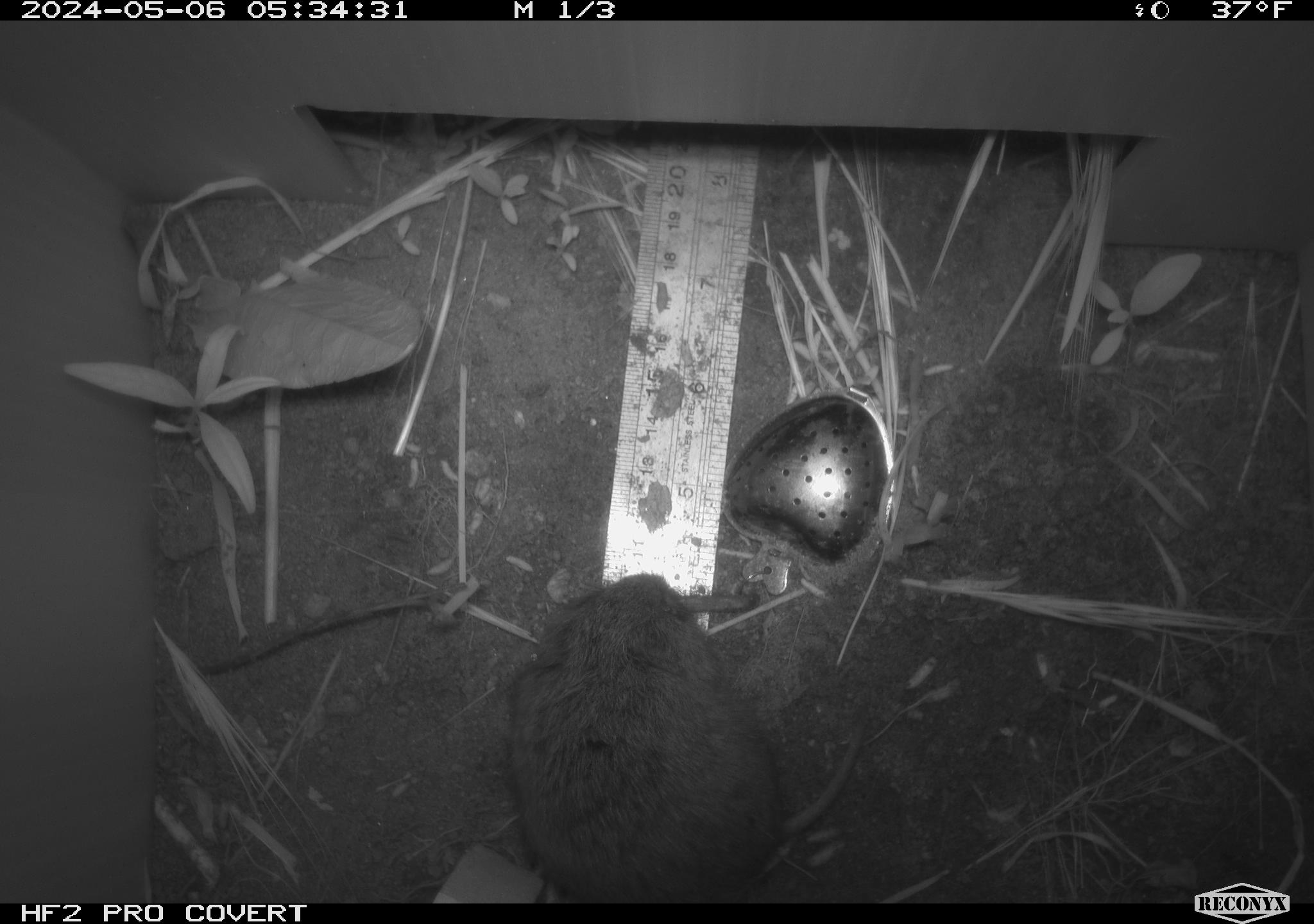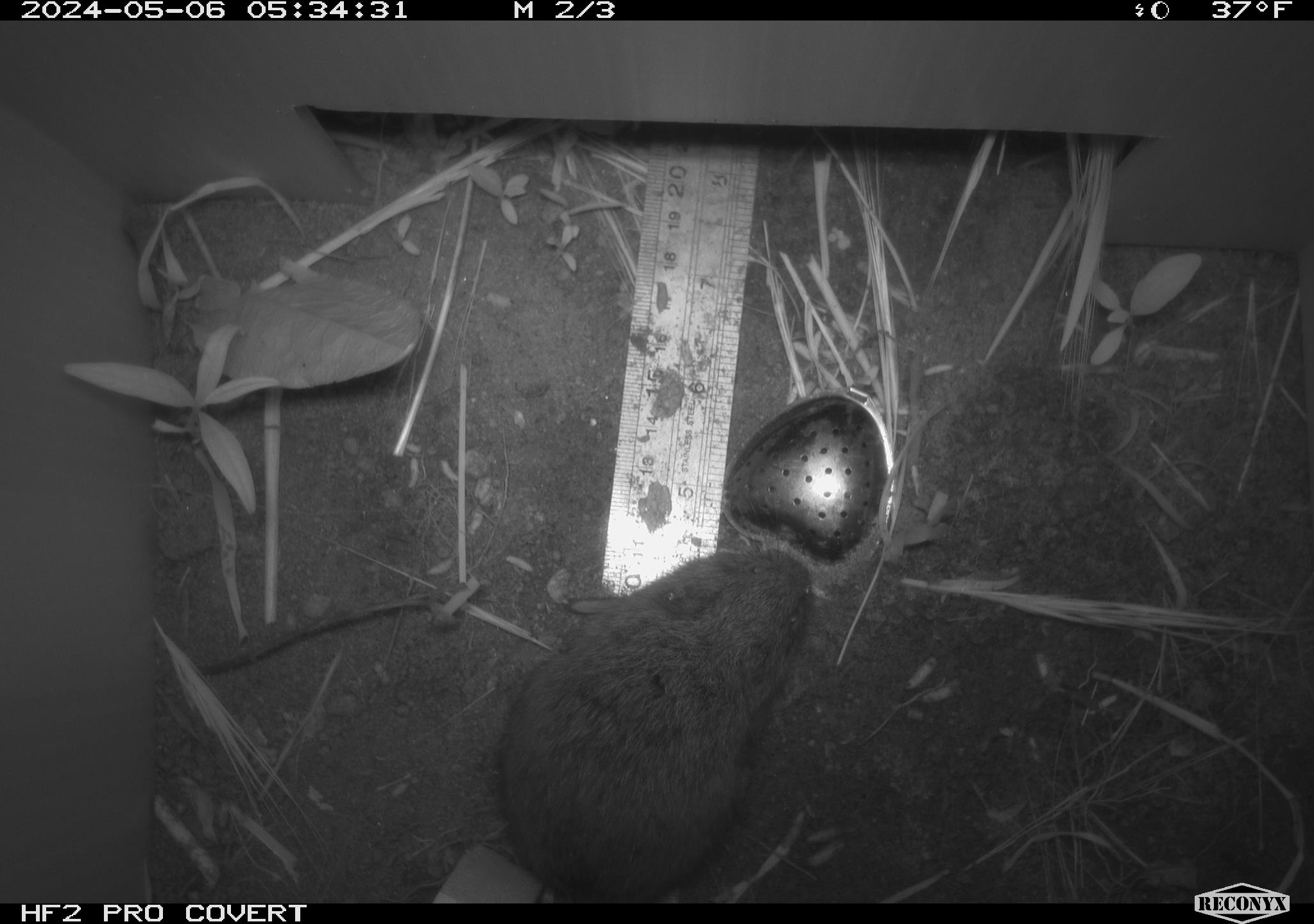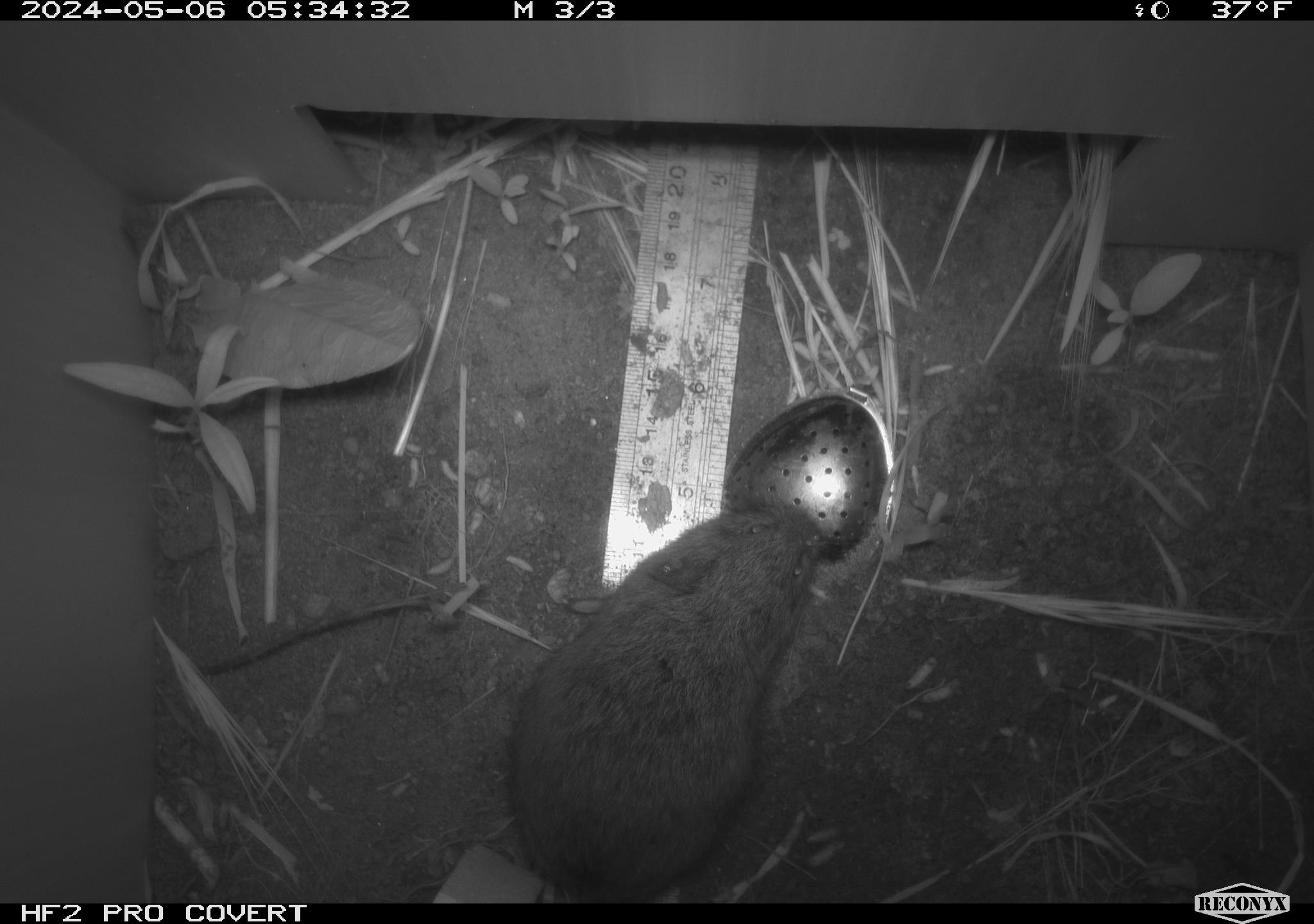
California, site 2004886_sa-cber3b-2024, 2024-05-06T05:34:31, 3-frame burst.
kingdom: Animalia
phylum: Chordata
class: Mammalia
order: Rodentia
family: Cricetidae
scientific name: Arvicolinae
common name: voles, lemmings, and muskrats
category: arvicolinae subfamily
Arvicolinae subfamily (voles, lemmings, and muskrats) (Arvicolinae).